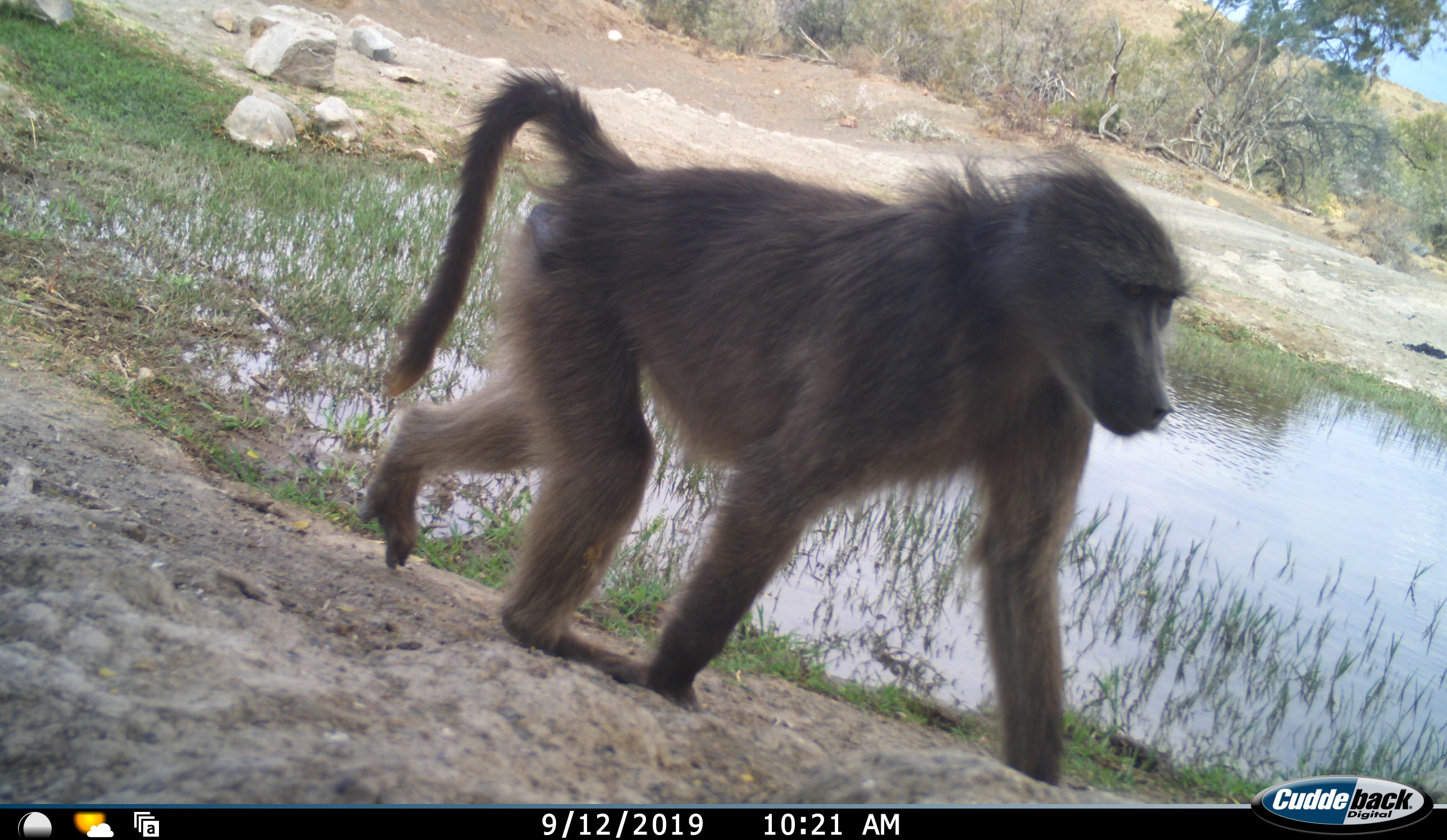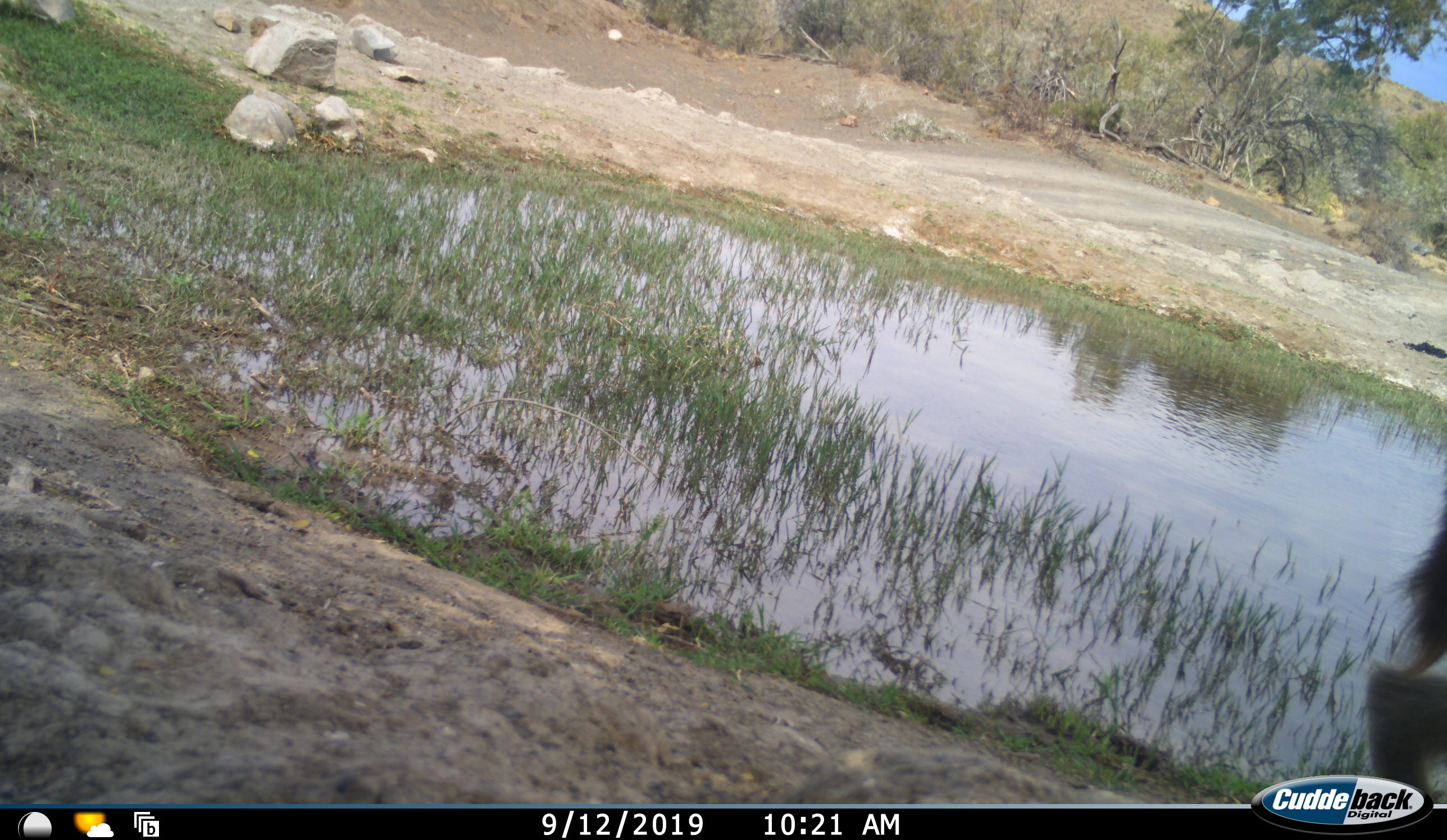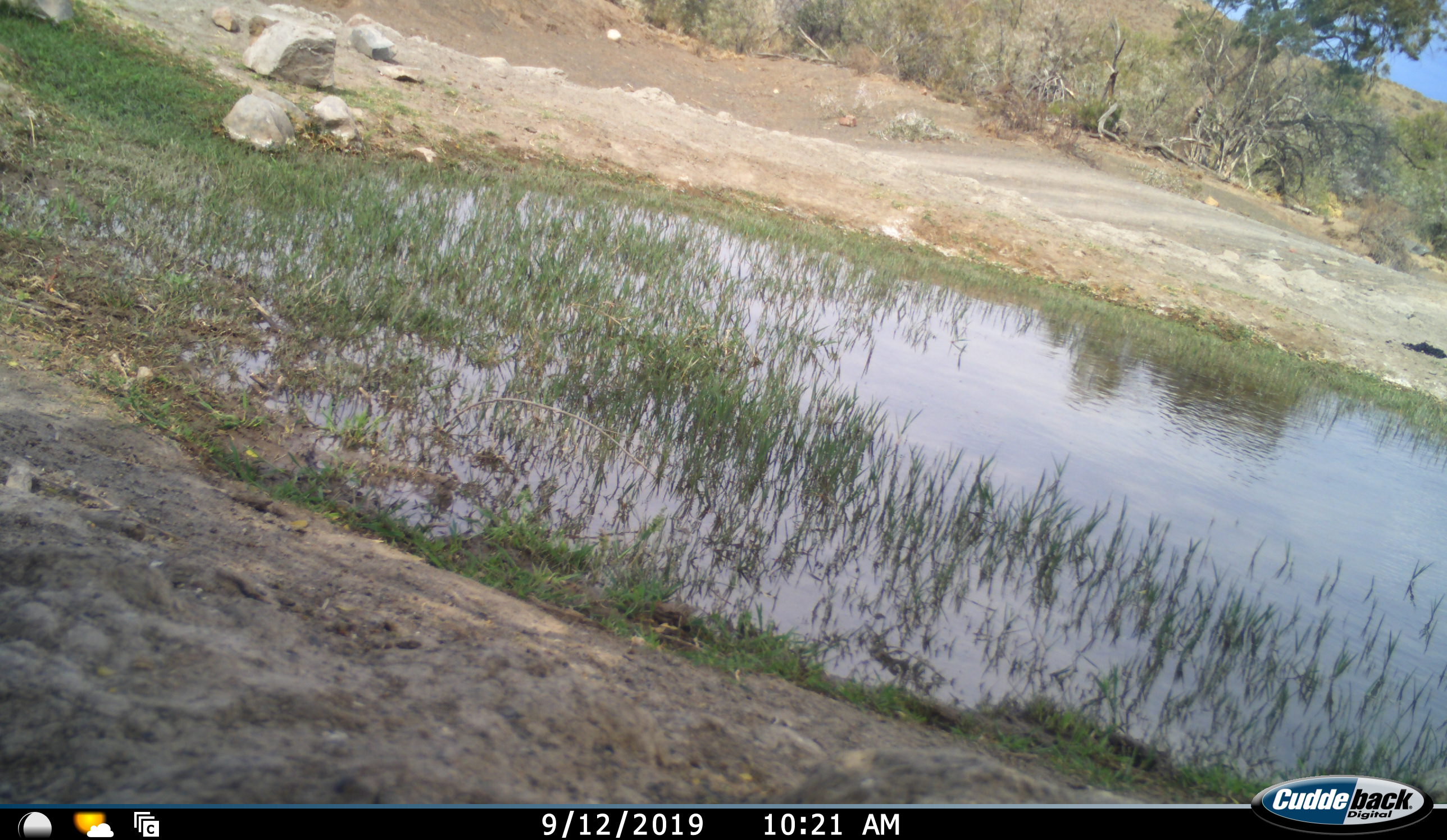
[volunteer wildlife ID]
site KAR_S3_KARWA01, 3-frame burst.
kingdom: Animalia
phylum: Chordata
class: Mammalia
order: Primates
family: Cercopithecidae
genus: Papio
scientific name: Papio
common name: baboon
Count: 1.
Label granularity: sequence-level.